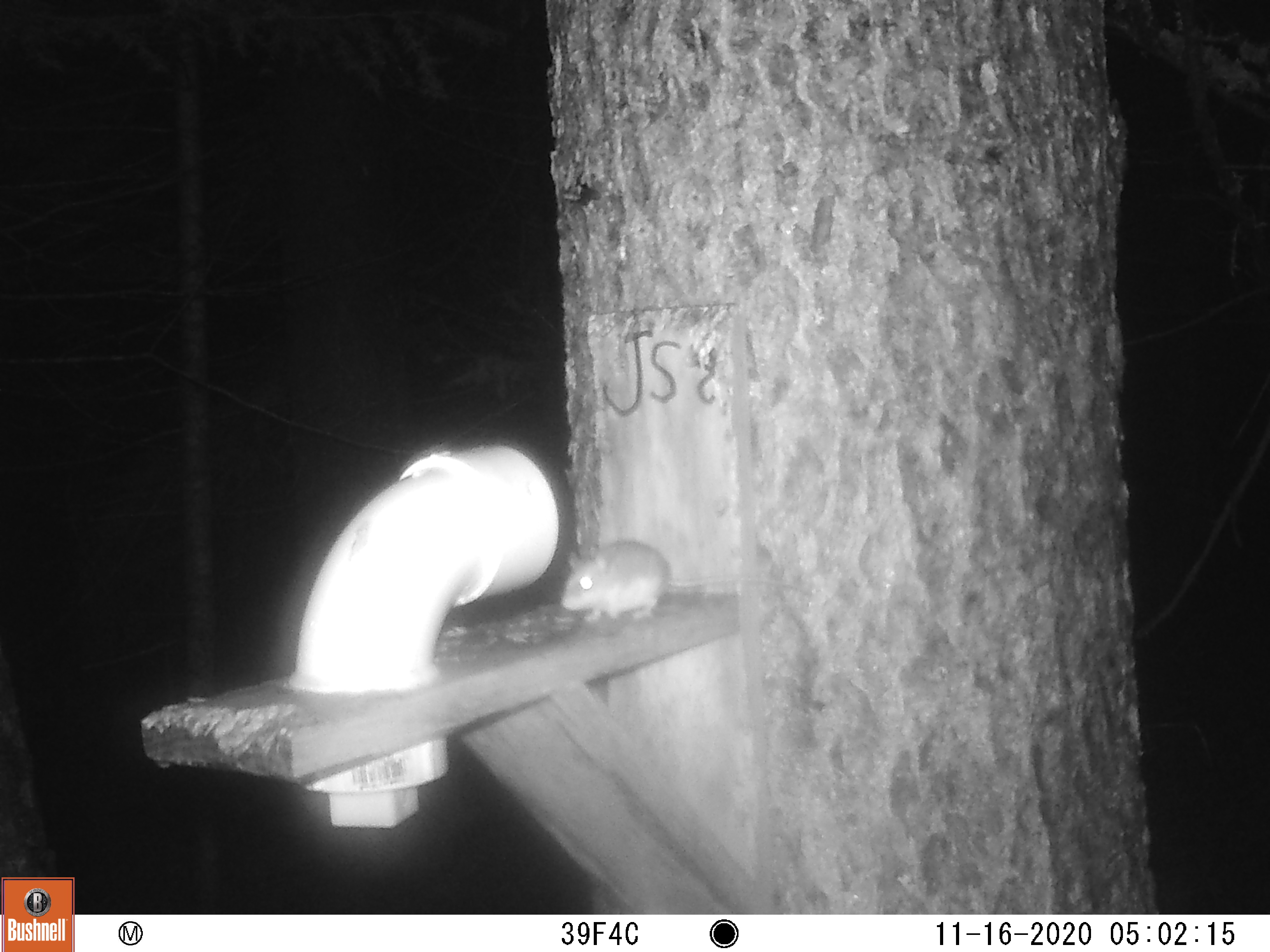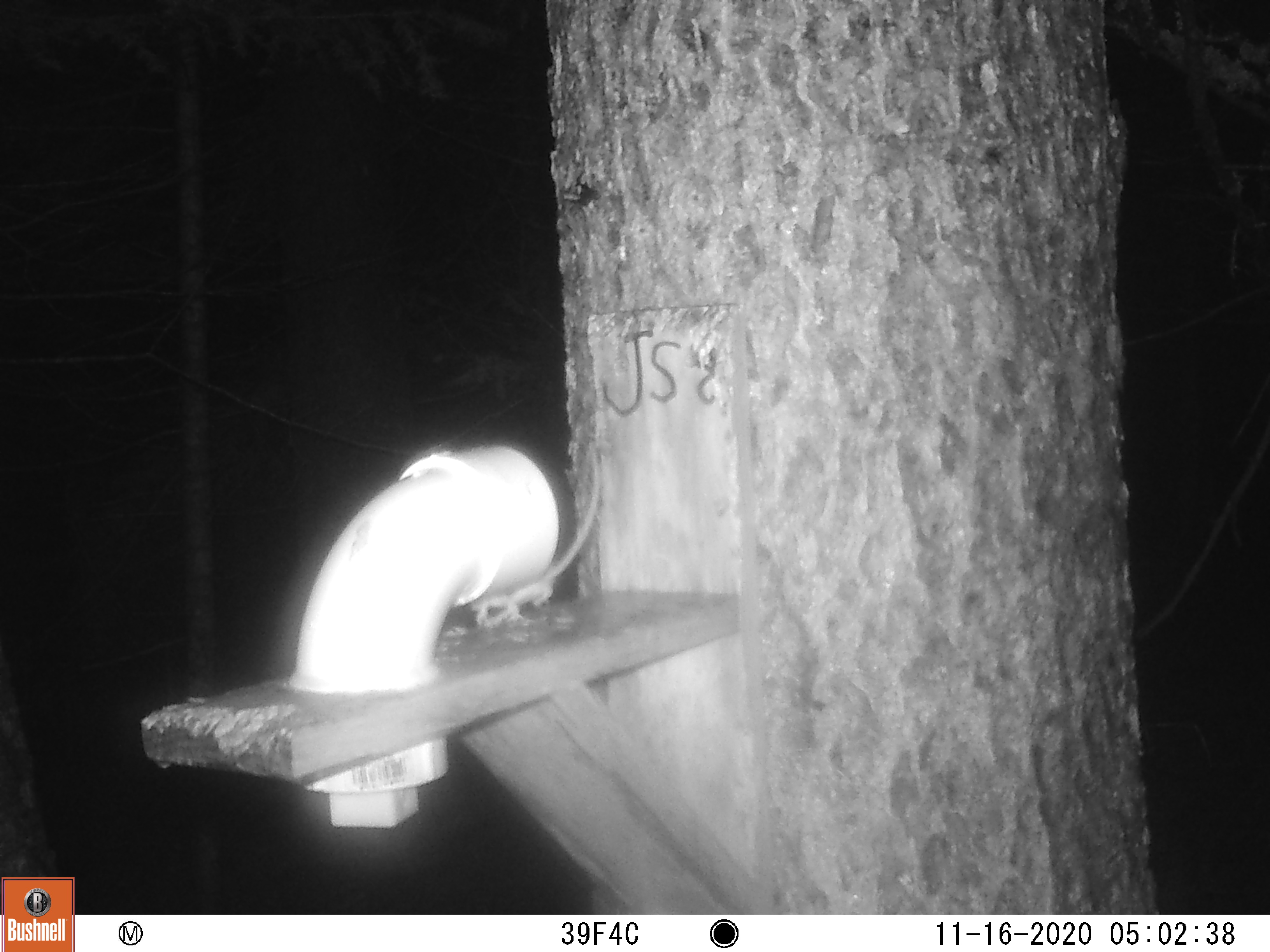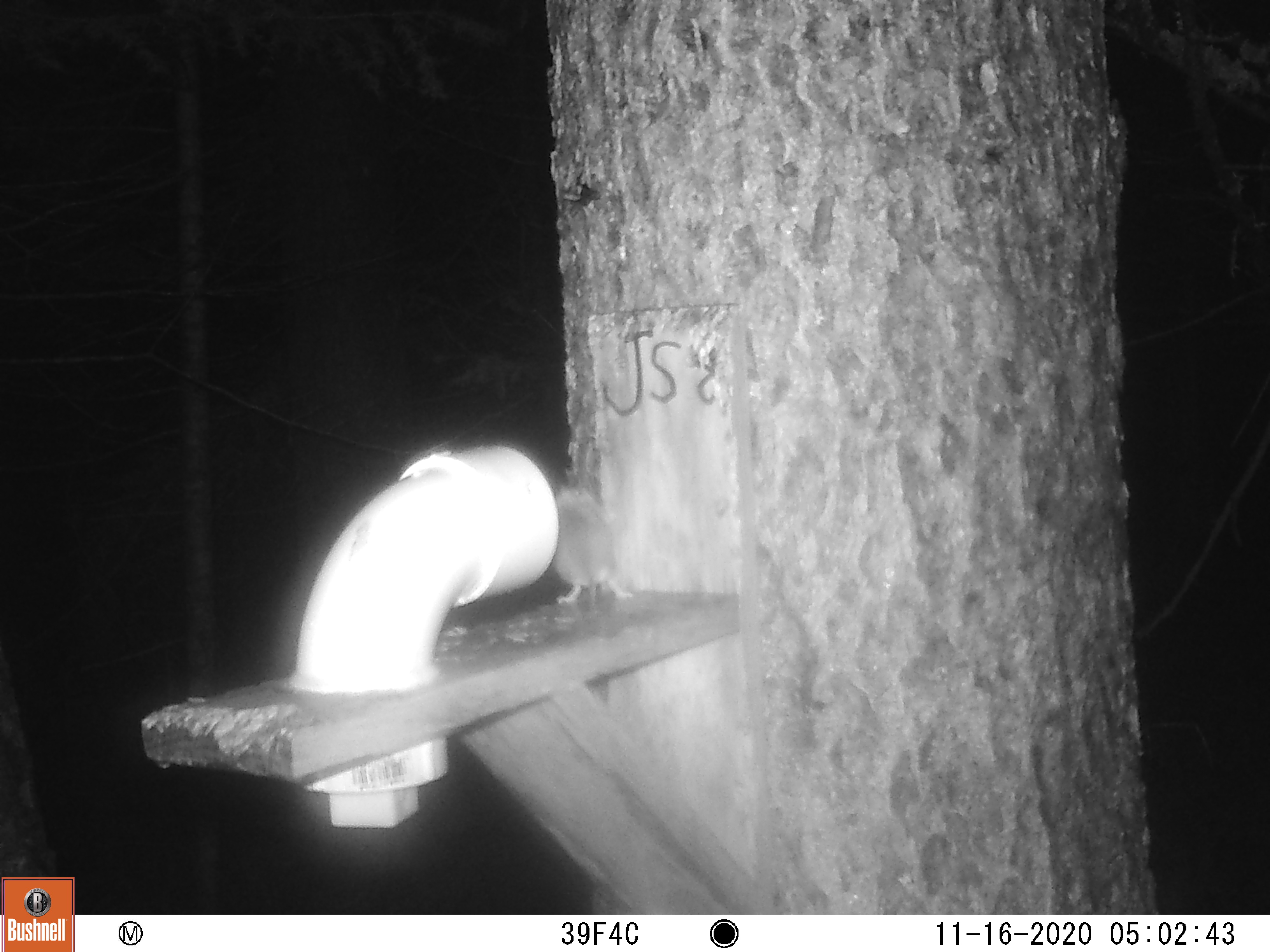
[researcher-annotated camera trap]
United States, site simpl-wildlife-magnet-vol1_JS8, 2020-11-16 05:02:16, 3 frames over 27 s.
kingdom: Animalia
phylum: Chordata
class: Mammalia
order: Rodentia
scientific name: Rodentia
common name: mouse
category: mouse sp.